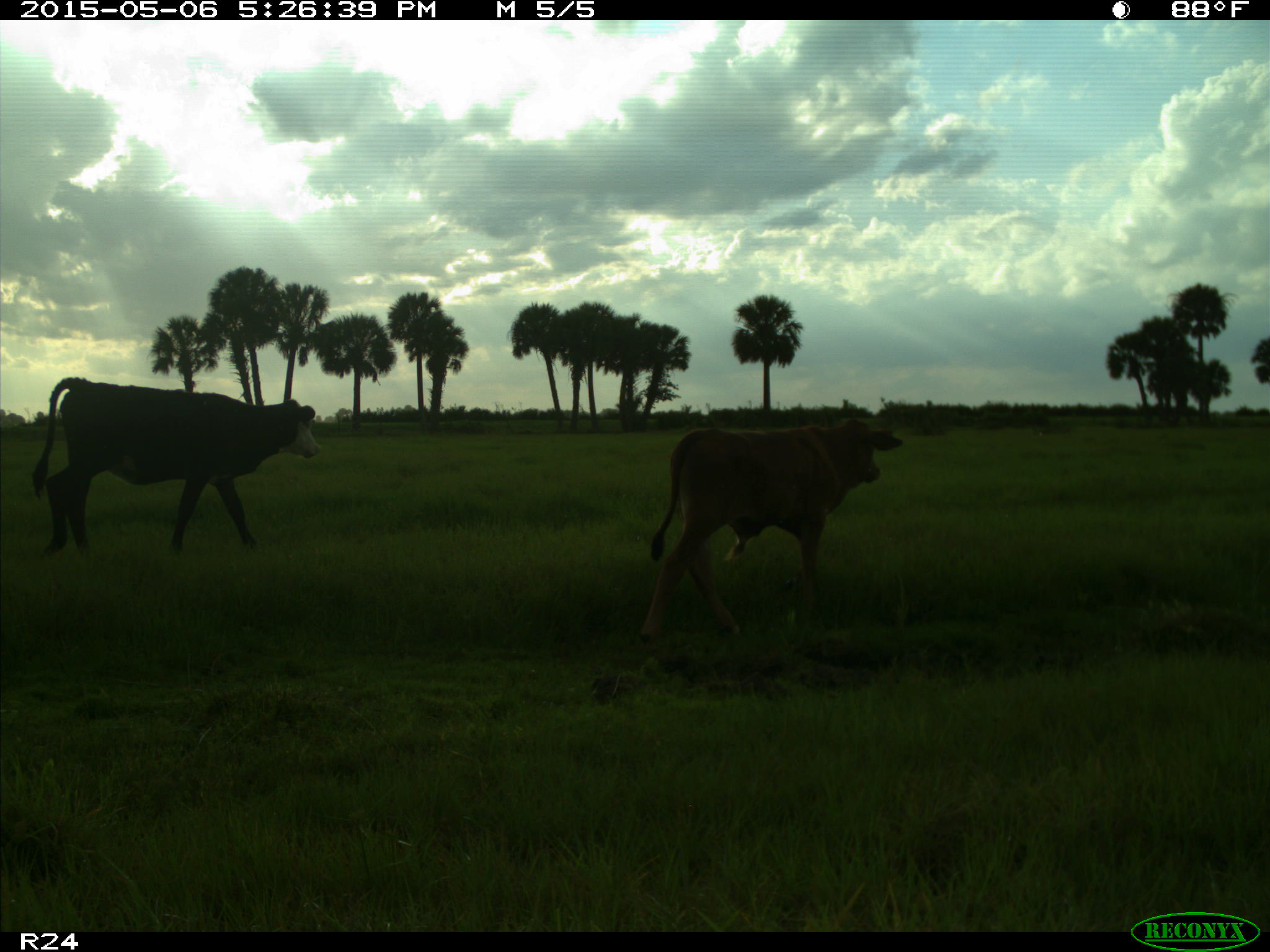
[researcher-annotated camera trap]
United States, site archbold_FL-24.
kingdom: Animalia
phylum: Chordata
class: Mammalia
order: Artiodactyla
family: Bovidae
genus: Bos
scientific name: Bos taurus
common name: domestic cow